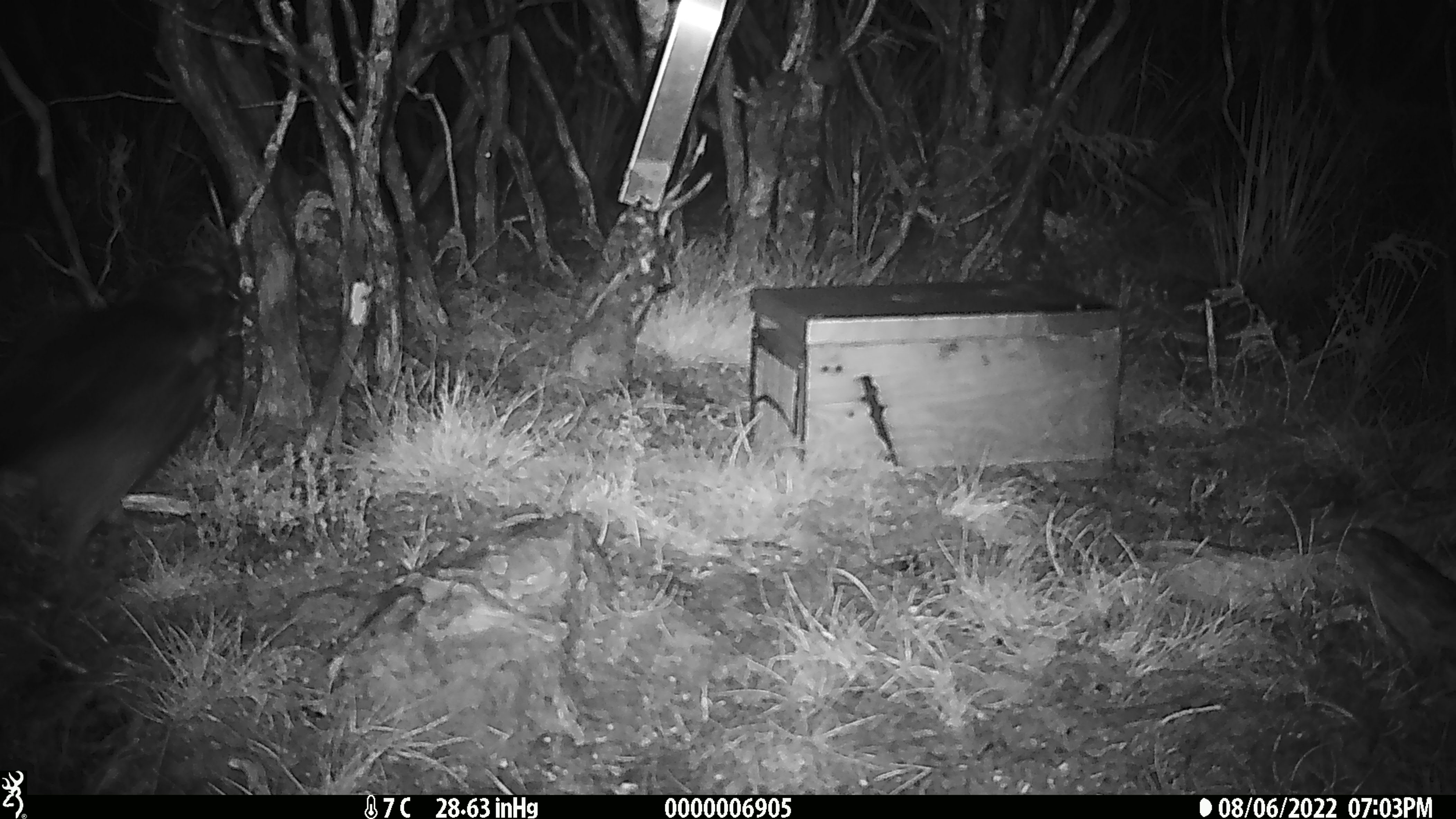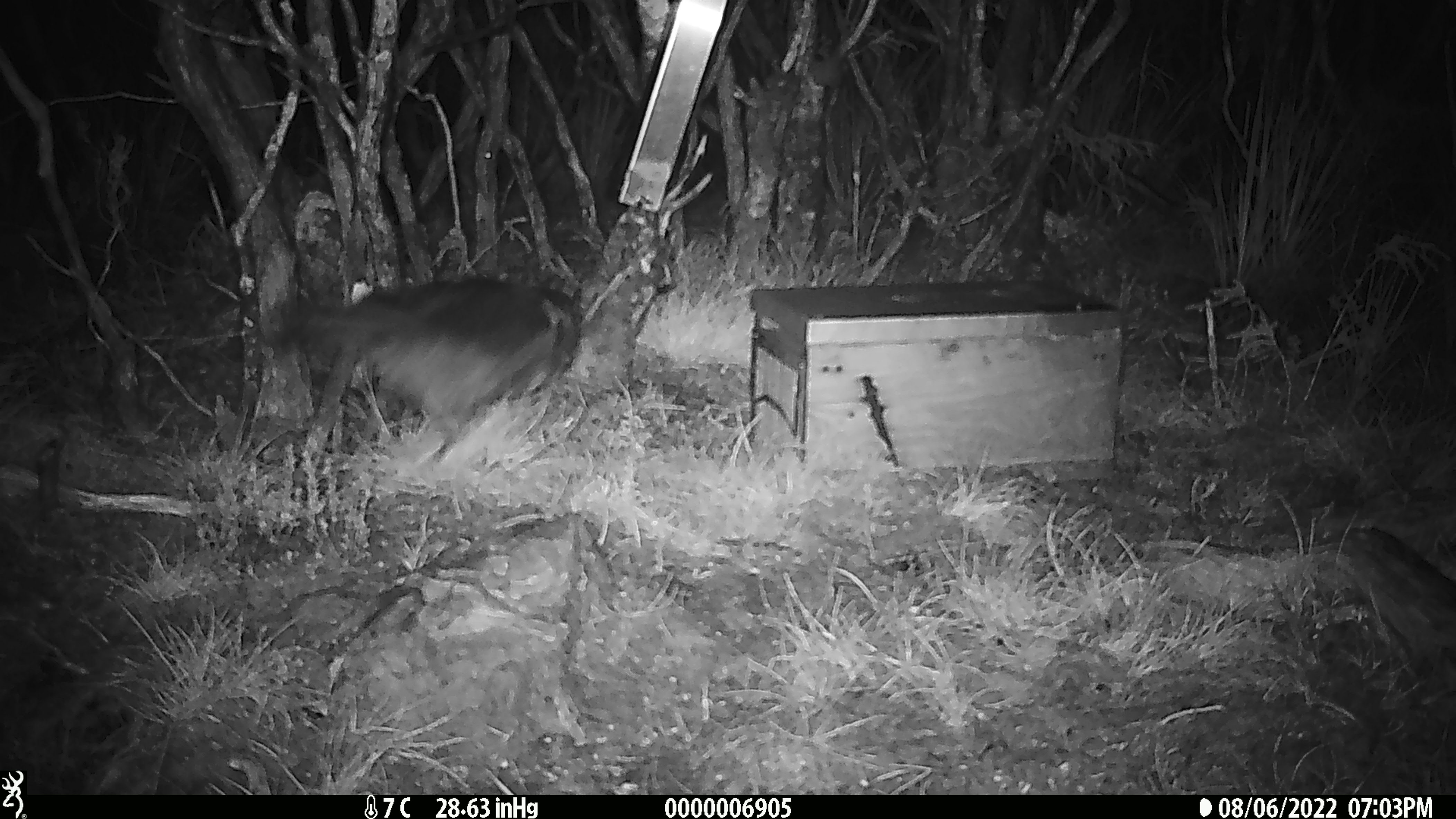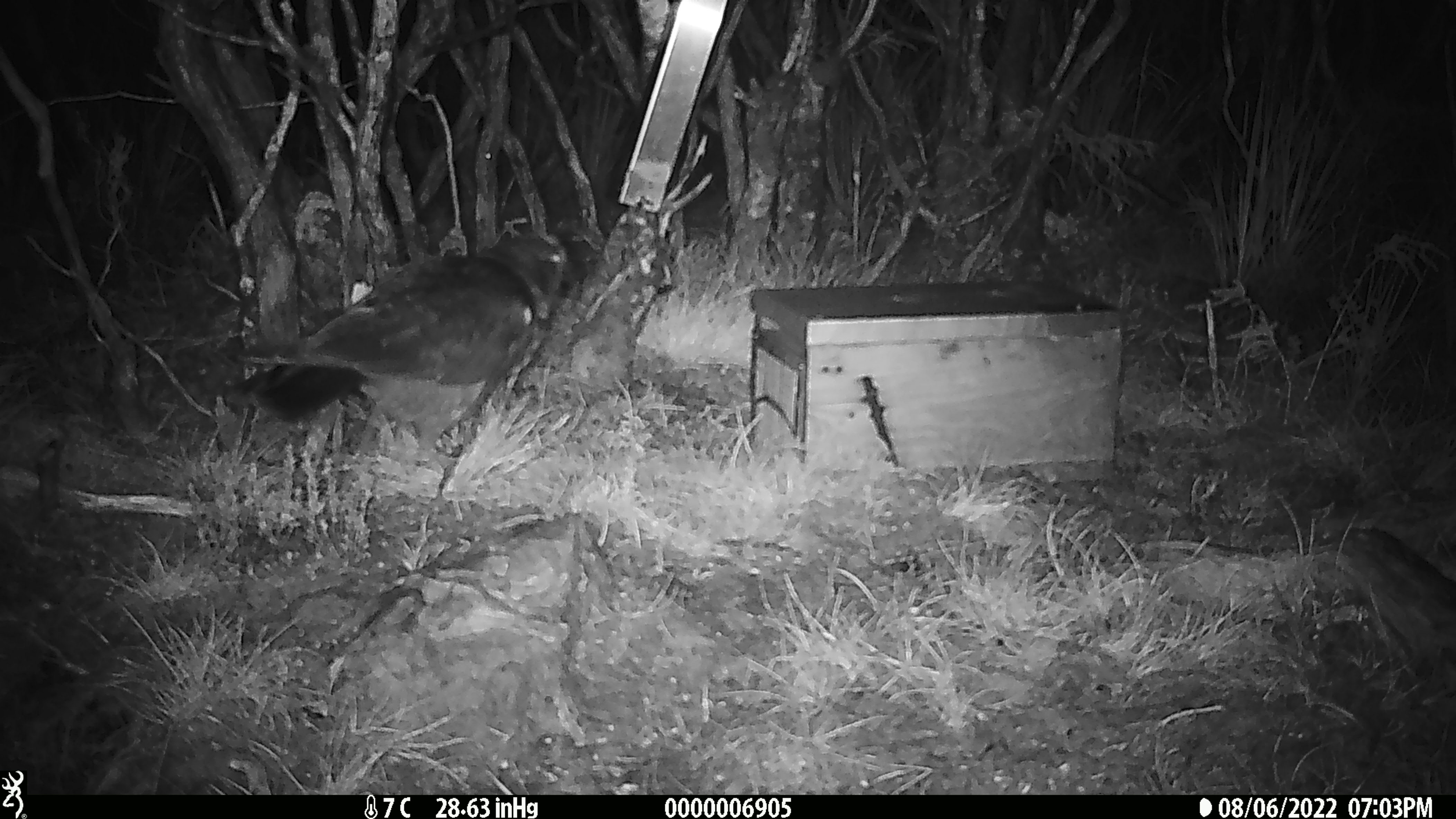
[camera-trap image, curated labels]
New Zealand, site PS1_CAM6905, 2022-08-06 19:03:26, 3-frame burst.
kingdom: Animalia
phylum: Chordata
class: Aves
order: Psittaciformes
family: Strigopidae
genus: Nestor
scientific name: Nestor notabilis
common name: kea